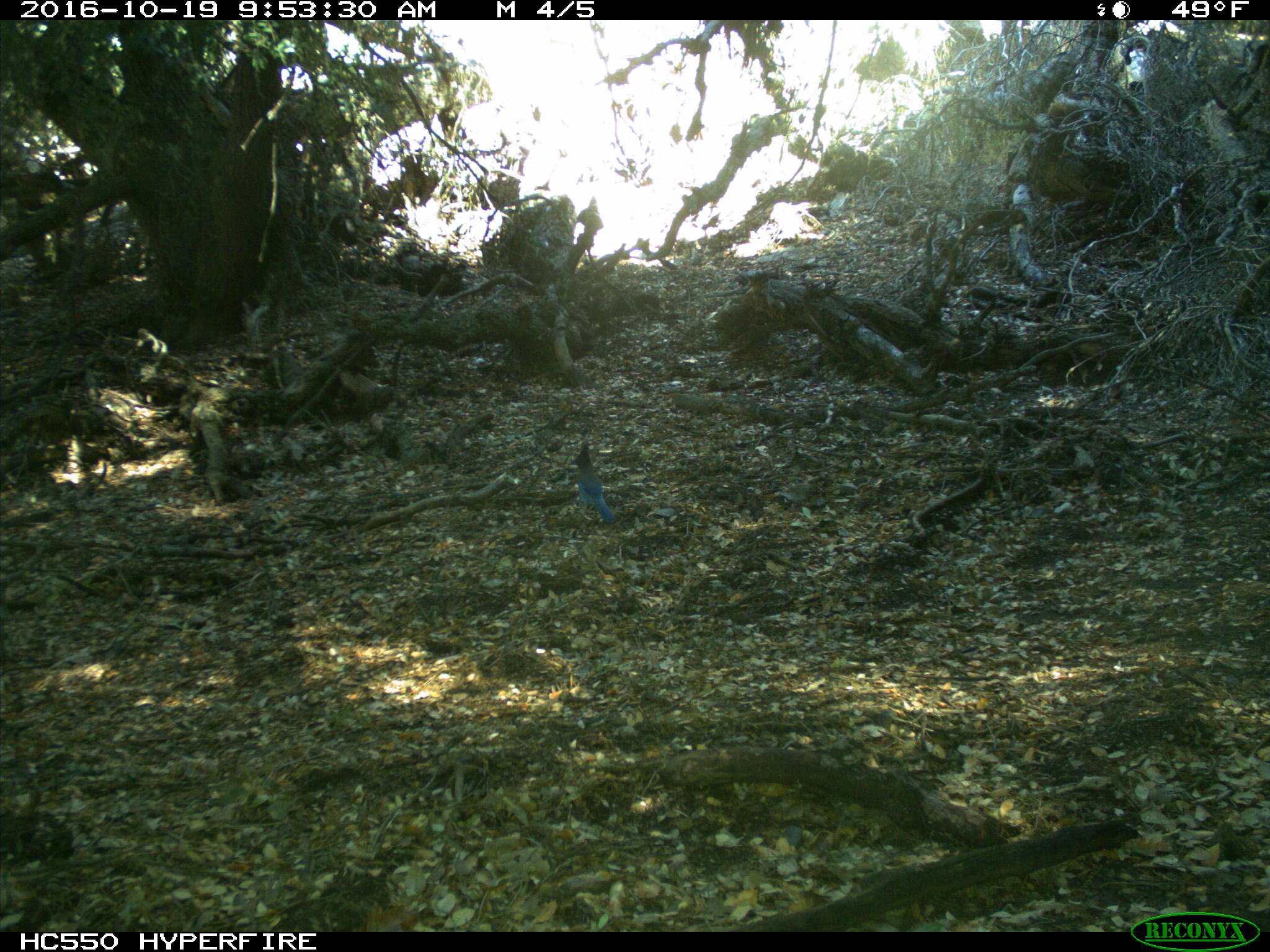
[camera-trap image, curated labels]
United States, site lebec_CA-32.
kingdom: Animalia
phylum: Chordata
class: Aves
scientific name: Aves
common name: birds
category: unidentified bird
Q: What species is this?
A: Unidentified bird (birds) (Aves).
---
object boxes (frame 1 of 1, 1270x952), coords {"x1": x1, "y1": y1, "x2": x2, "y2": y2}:
animal: {"x1": 567, "y1": 440, "x2": 617, "y2": 523}